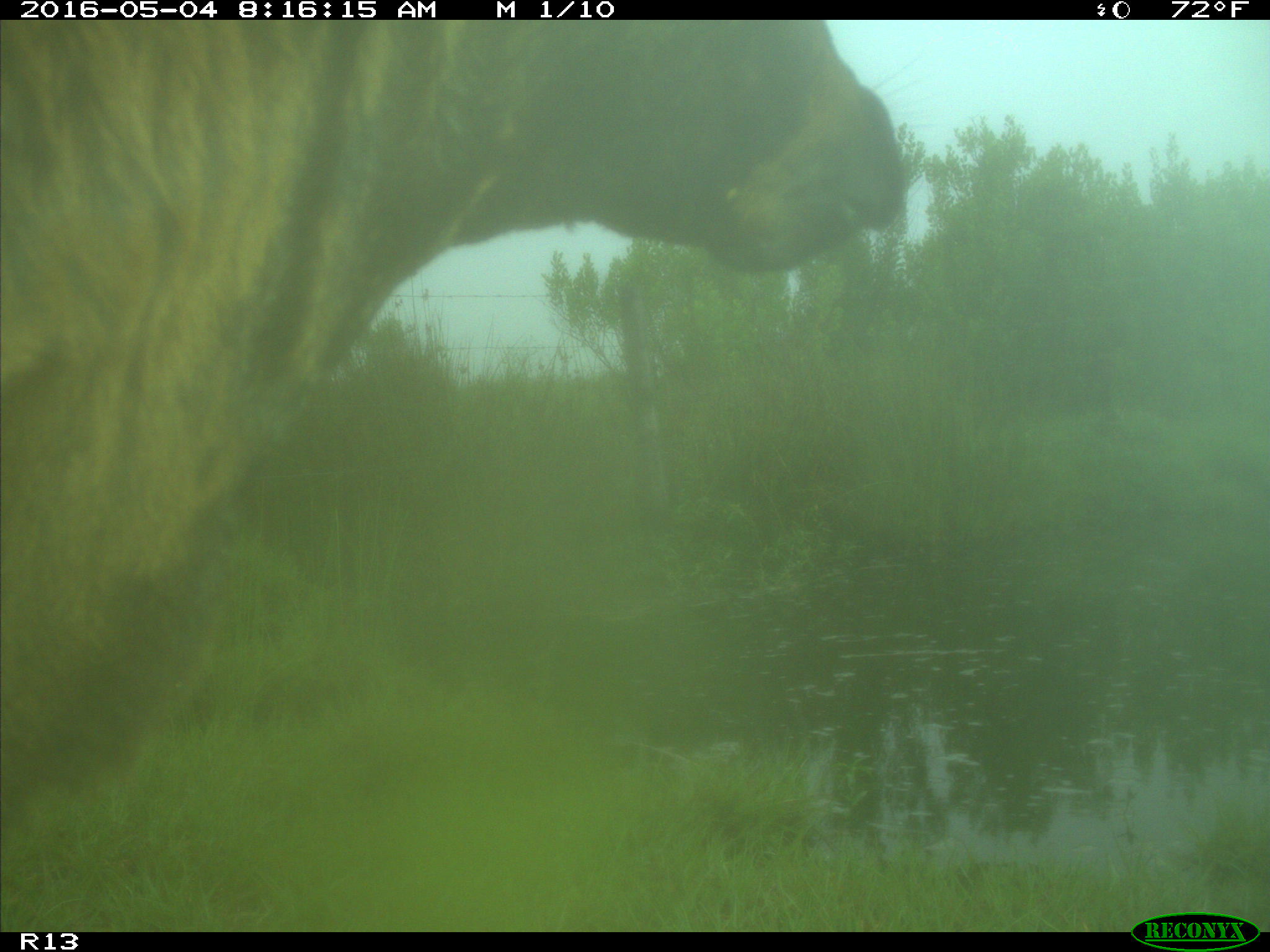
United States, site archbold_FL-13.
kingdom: Animalia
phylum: Chordata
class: Mammalia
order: Artiodactyla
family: Bovidae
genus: Bos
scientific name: Bos taurus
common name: domestic cow